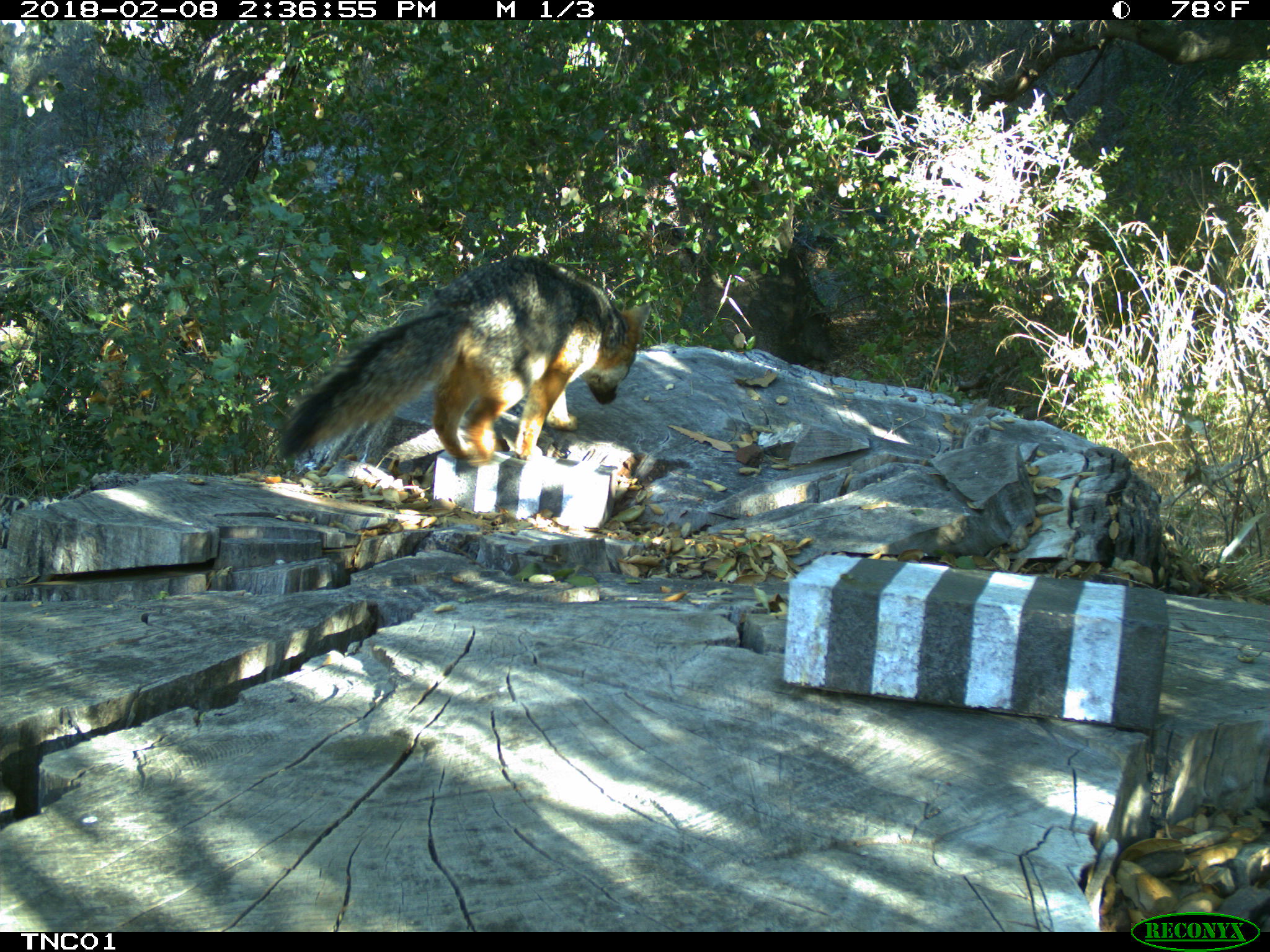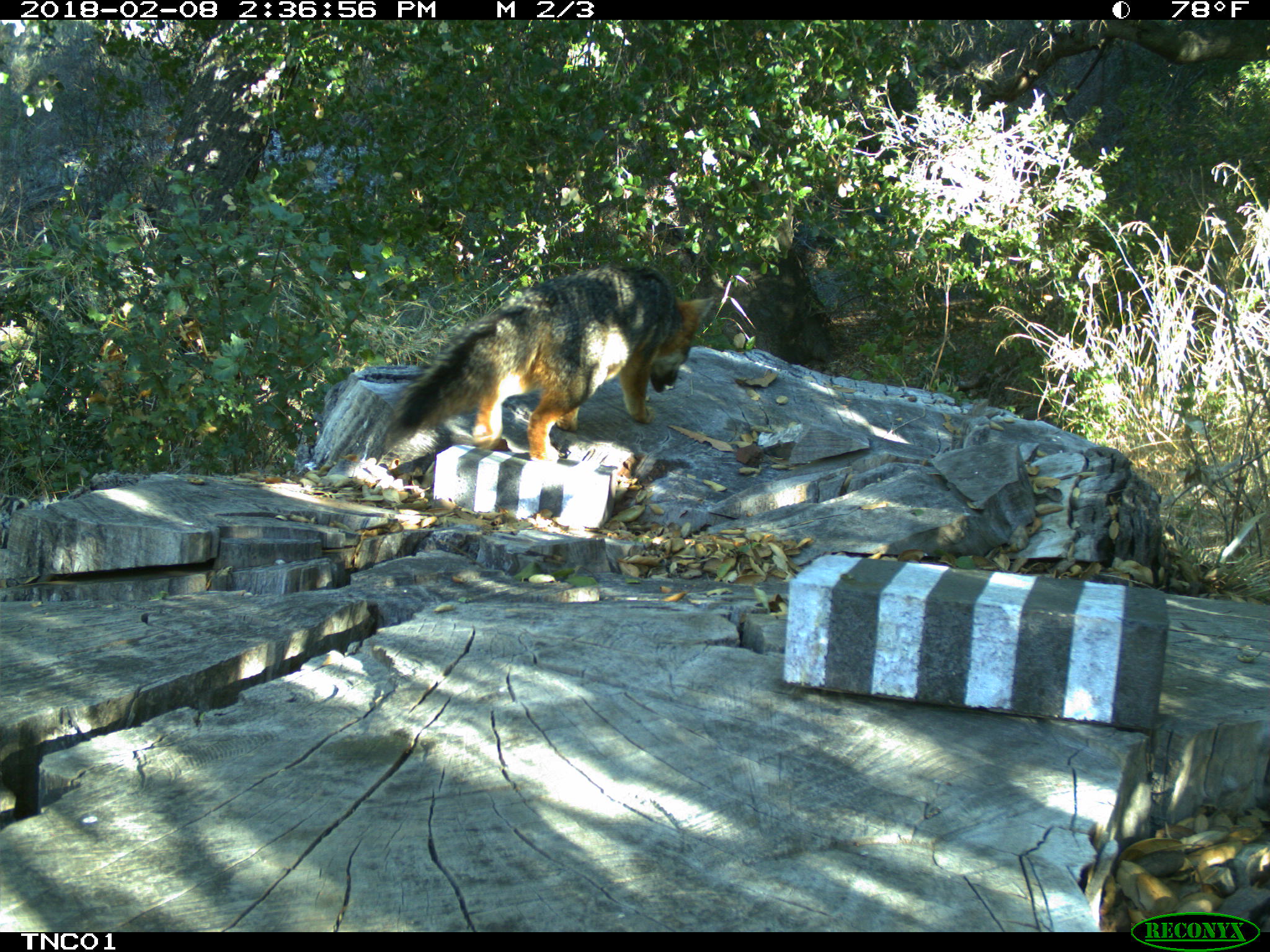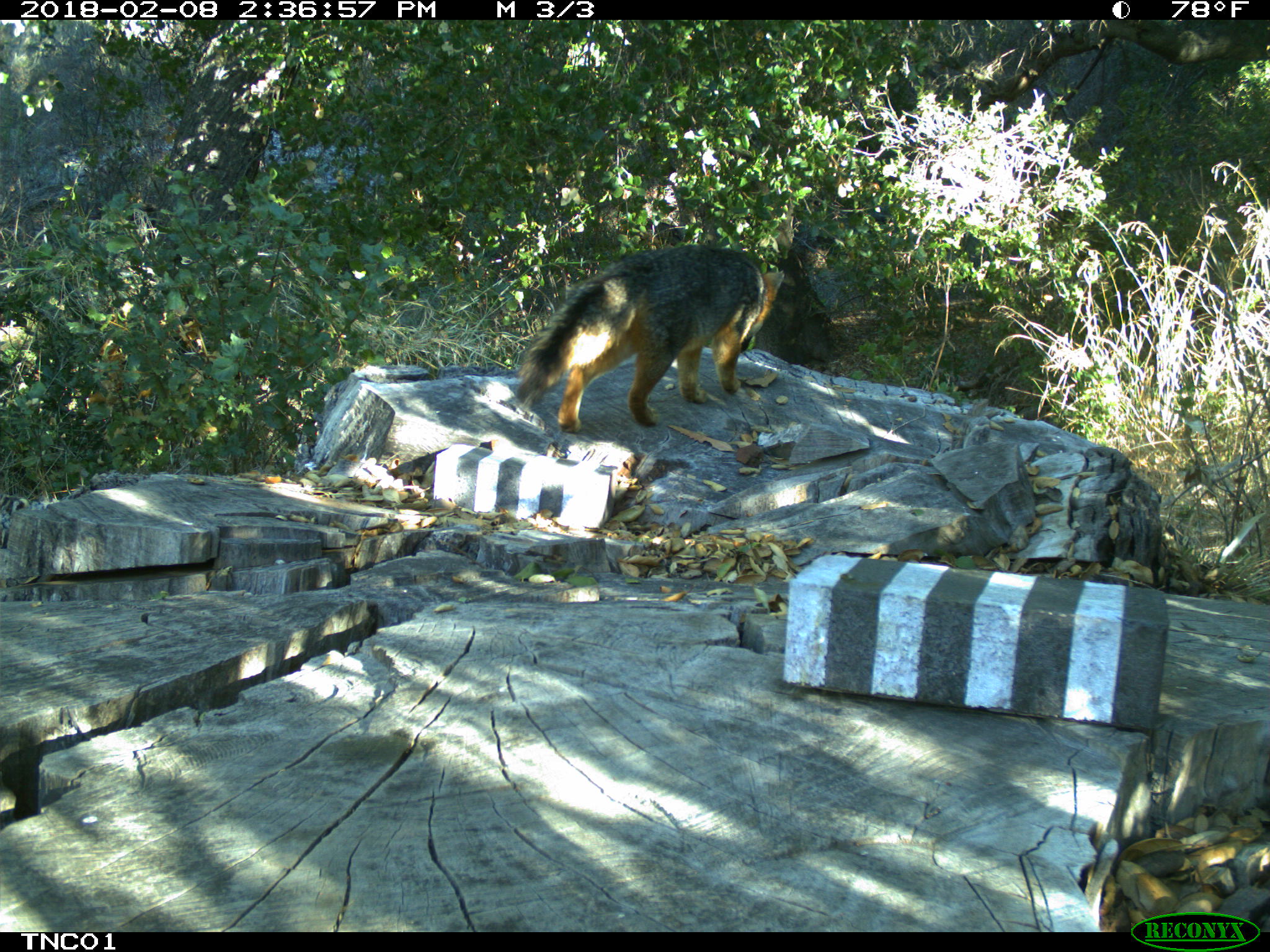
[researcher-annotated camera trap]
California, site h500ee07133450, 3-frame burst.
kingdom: Animalia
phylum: Chordata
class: Mammalia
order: Carnivora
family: Canidae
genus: Urocyon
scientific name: Urocyon littoralis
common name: island fox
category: fox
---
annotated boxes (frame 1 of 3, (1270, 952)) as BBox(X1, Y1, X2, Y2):
fox: BBox(275, 254, 652, 459)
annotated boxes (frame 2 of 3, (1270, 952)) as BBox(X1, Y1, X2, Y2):
fox: BBox(387, 265, 716, 459)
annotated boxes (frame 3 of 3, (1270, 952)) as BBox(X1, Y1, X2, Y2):
fox: BBox(514, 244, 786, 434)